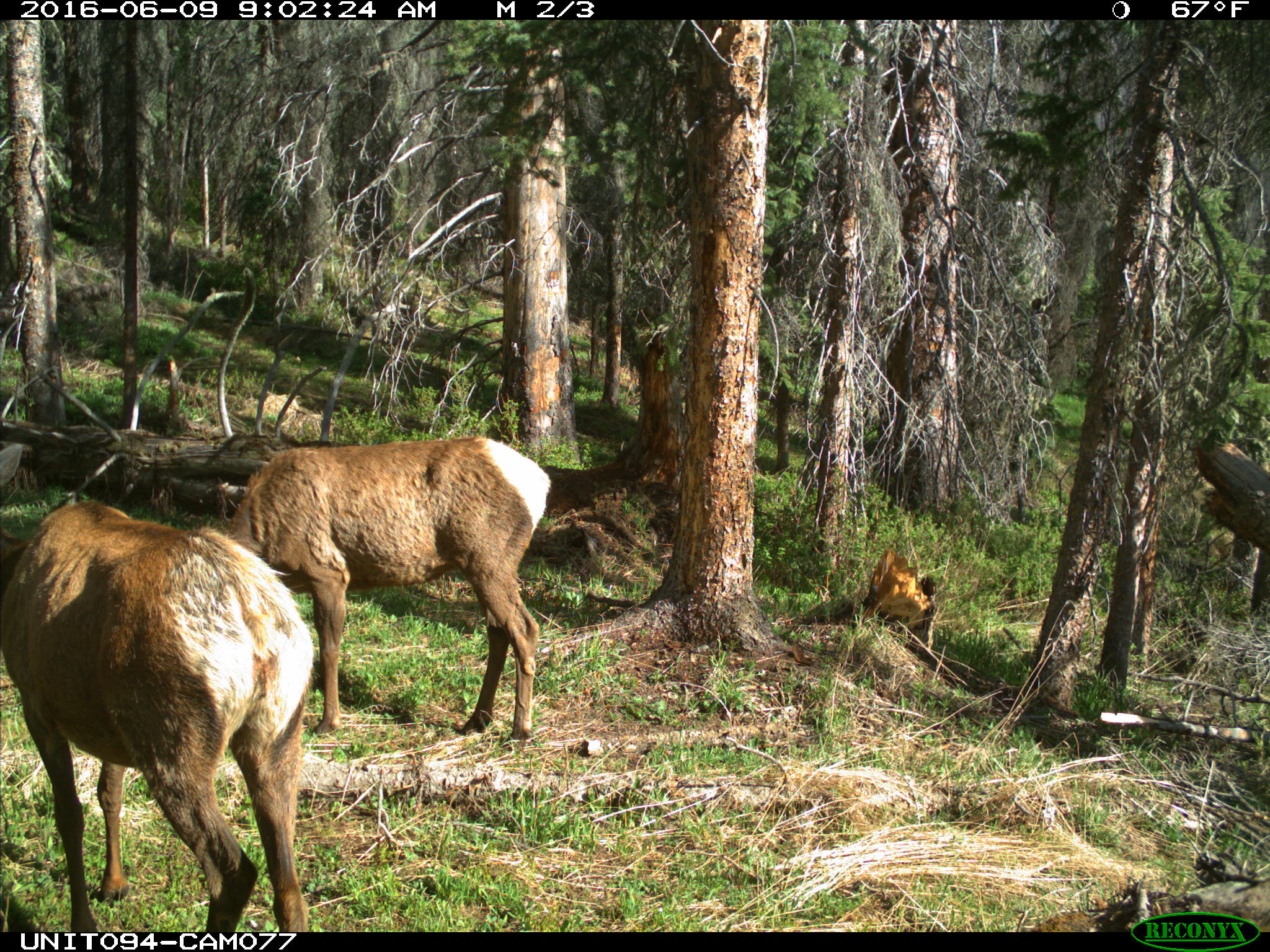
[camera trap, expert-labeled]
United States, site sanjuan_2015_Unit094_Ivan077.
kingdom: Animalia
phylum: Chordata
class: Mammalia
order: Artiodactyla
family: Cervidae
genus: Cervus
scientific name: Cervus elaphus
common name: red deer